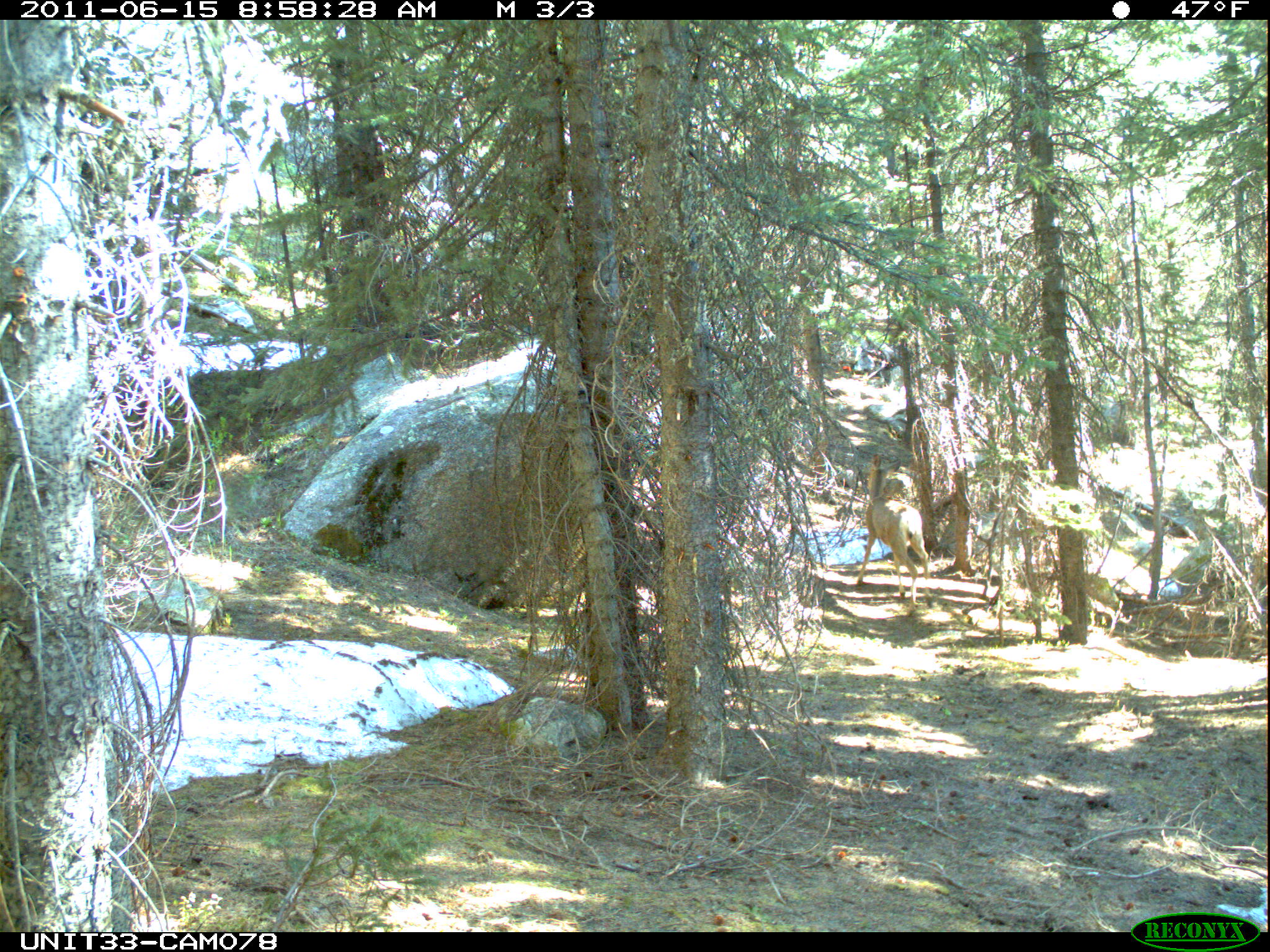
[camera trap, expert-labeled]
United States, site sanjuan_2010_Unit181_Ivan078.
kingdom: Animalia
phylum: Chordata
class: Mammalia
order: Artiodactyla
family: Cervidae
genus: Odocoileus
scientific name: Odocoileus hemionus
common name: mule deer